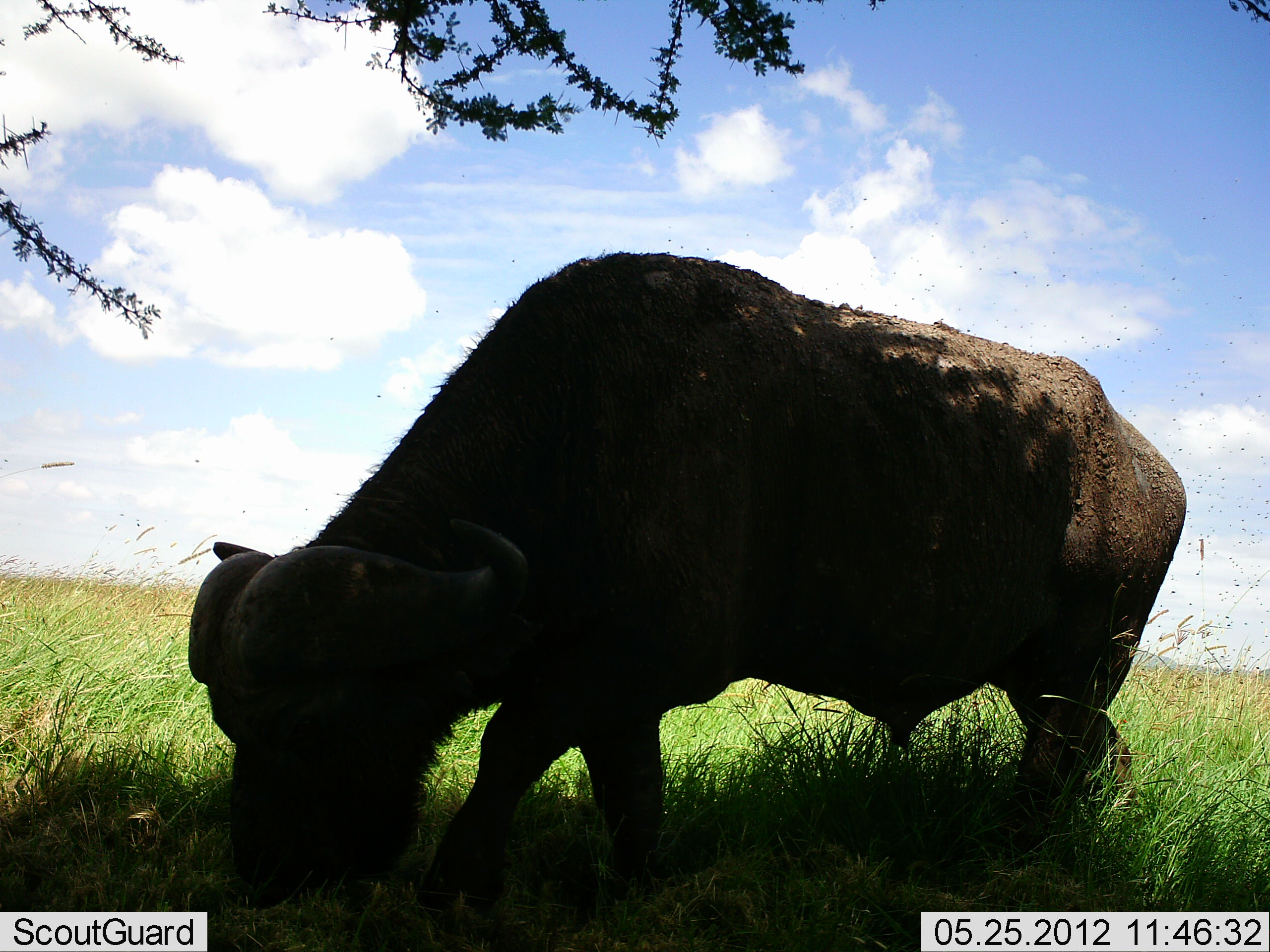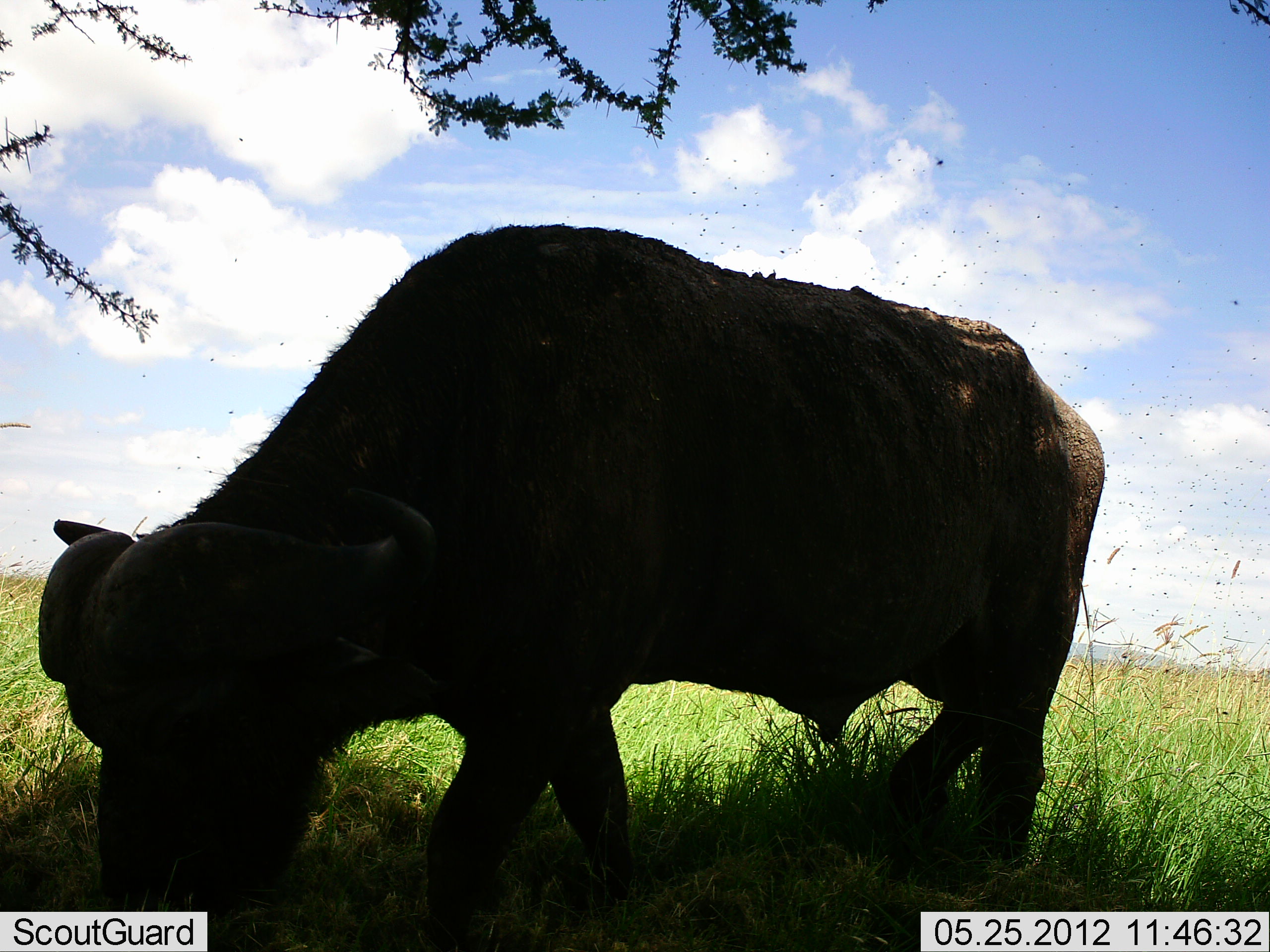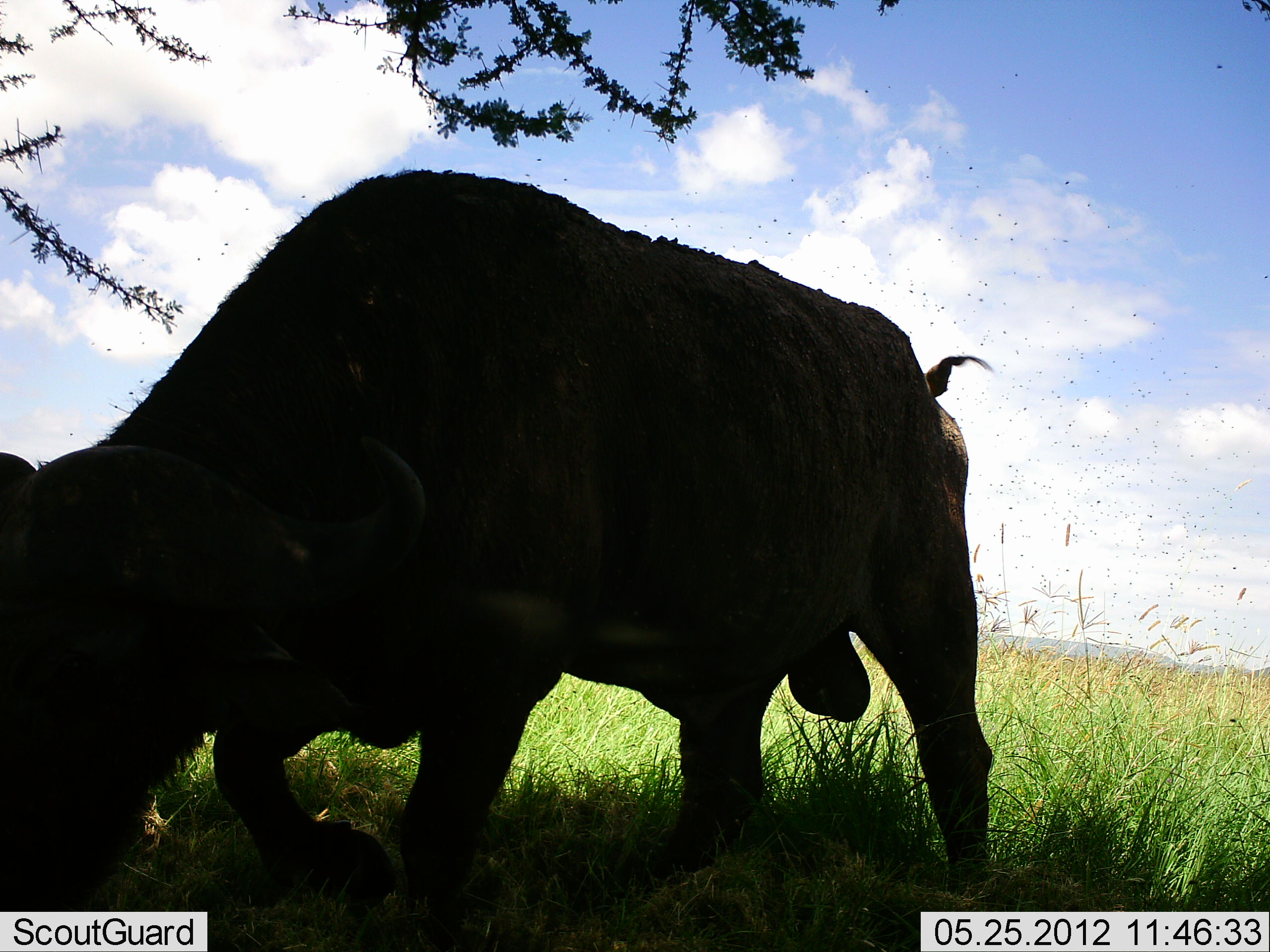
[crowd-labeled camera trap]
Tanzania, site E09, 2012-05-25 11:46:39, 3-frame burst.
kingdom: Animalia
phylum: Chordata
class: Mammalia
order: Artiodactyla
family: Bovidae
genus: Syncerus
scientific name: Syncerus caffer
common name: cape buffalo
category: buffalo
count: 1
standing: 30%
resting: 0%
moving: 50%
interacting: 0%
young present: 0%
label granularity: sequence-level